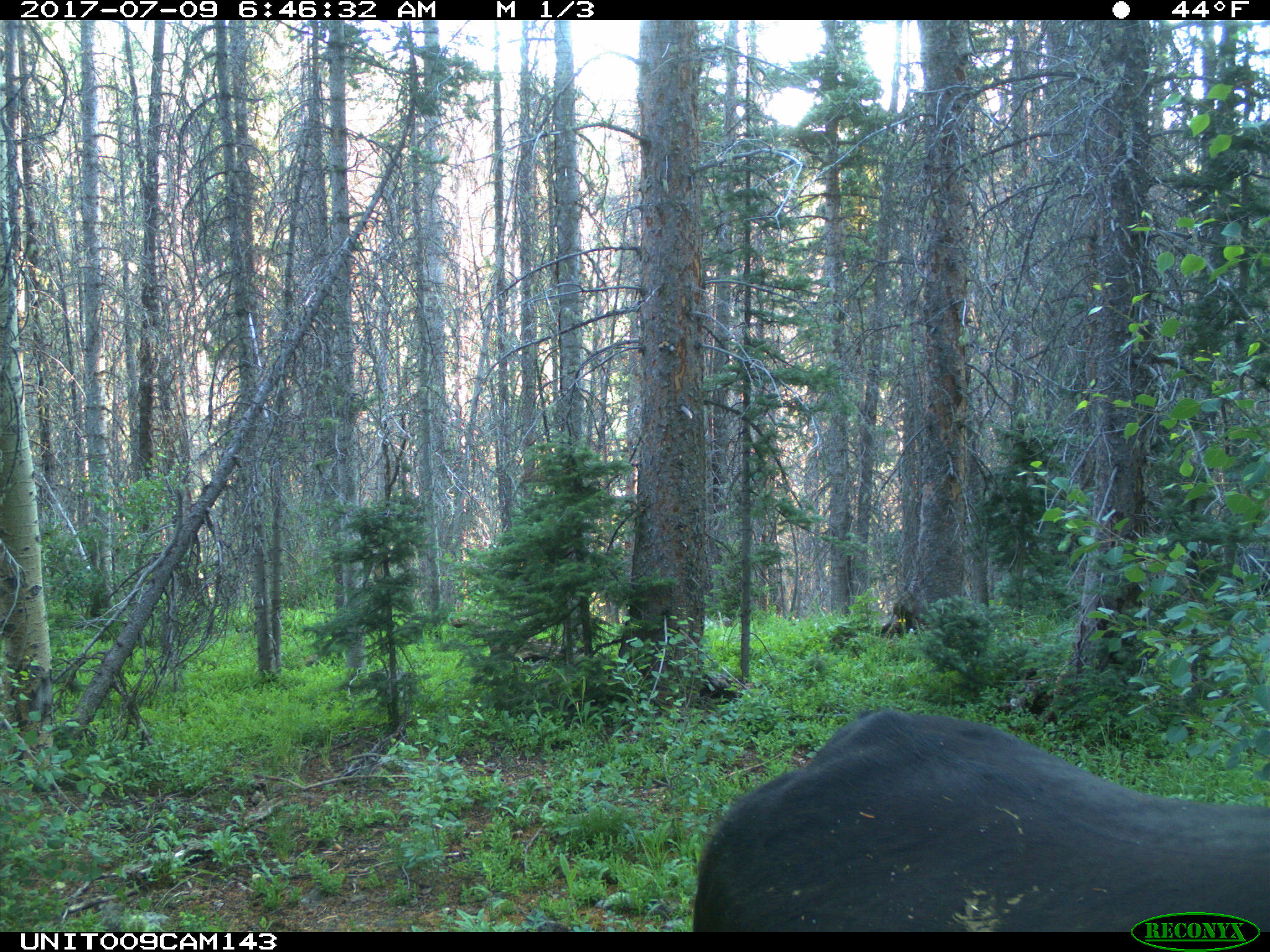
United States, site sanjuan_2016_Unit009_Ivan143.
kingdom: Animalia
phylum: Chordata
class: Mammalia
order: Artiodactyla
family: Bovidae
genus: Bos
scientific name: Bos taurus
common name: domestic cow